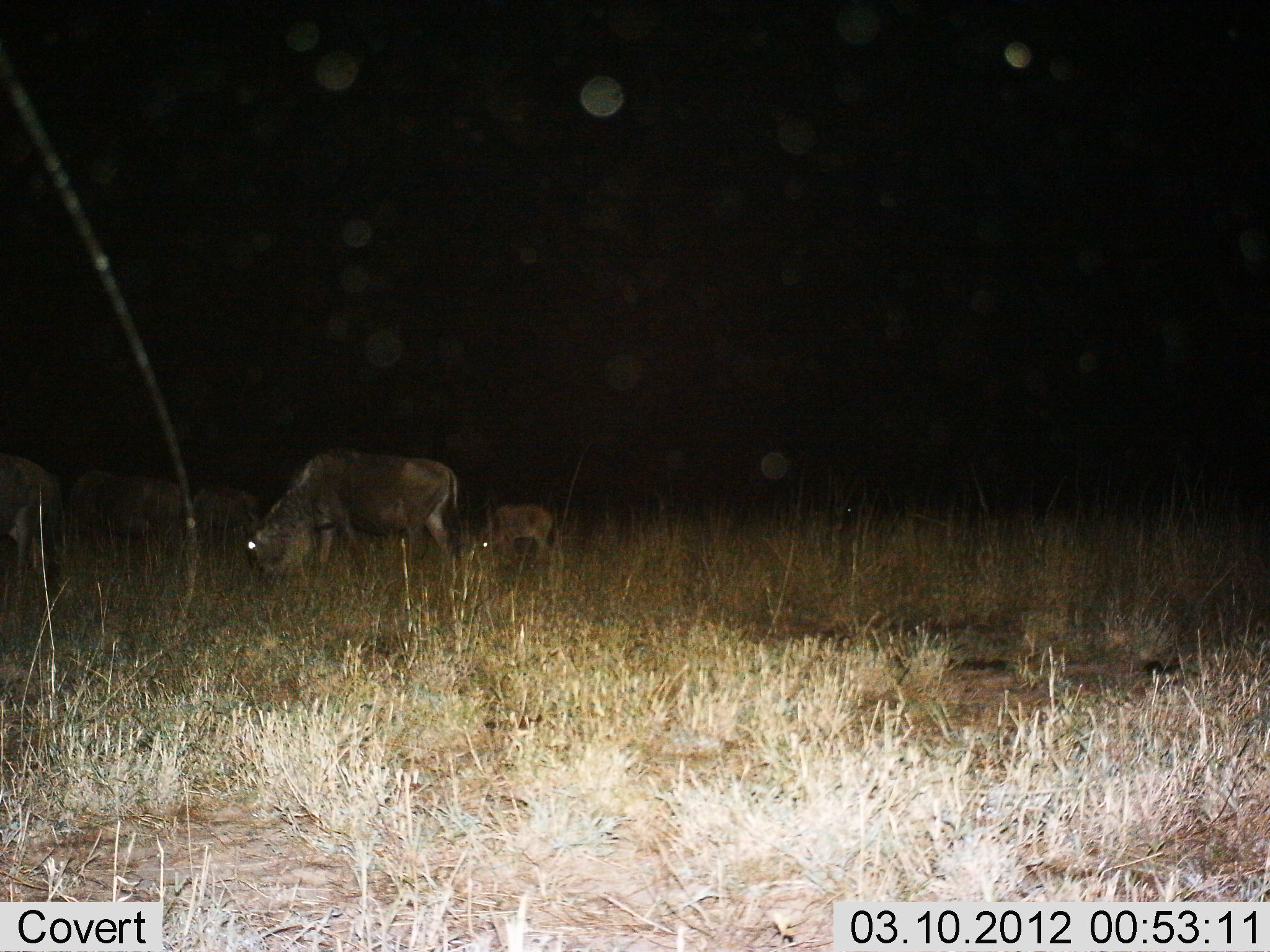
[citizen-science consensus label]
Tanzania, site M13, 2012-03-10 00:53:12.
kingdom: Animalia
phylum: Chordata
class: Mammalia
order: Artiodactyla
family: Bovidae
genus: Connochaetes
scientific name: Connochaetes taurinus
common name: blue wildebeest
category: wildebeest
Wildebeest (blue wildebeest) (Connochaetes taurinus), count 5. Behavior (volunteer vote fractions): standing 23%, resting 5%, moving 18%, interacting 0%. Young present (vote fraction): 59%. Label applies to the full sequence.